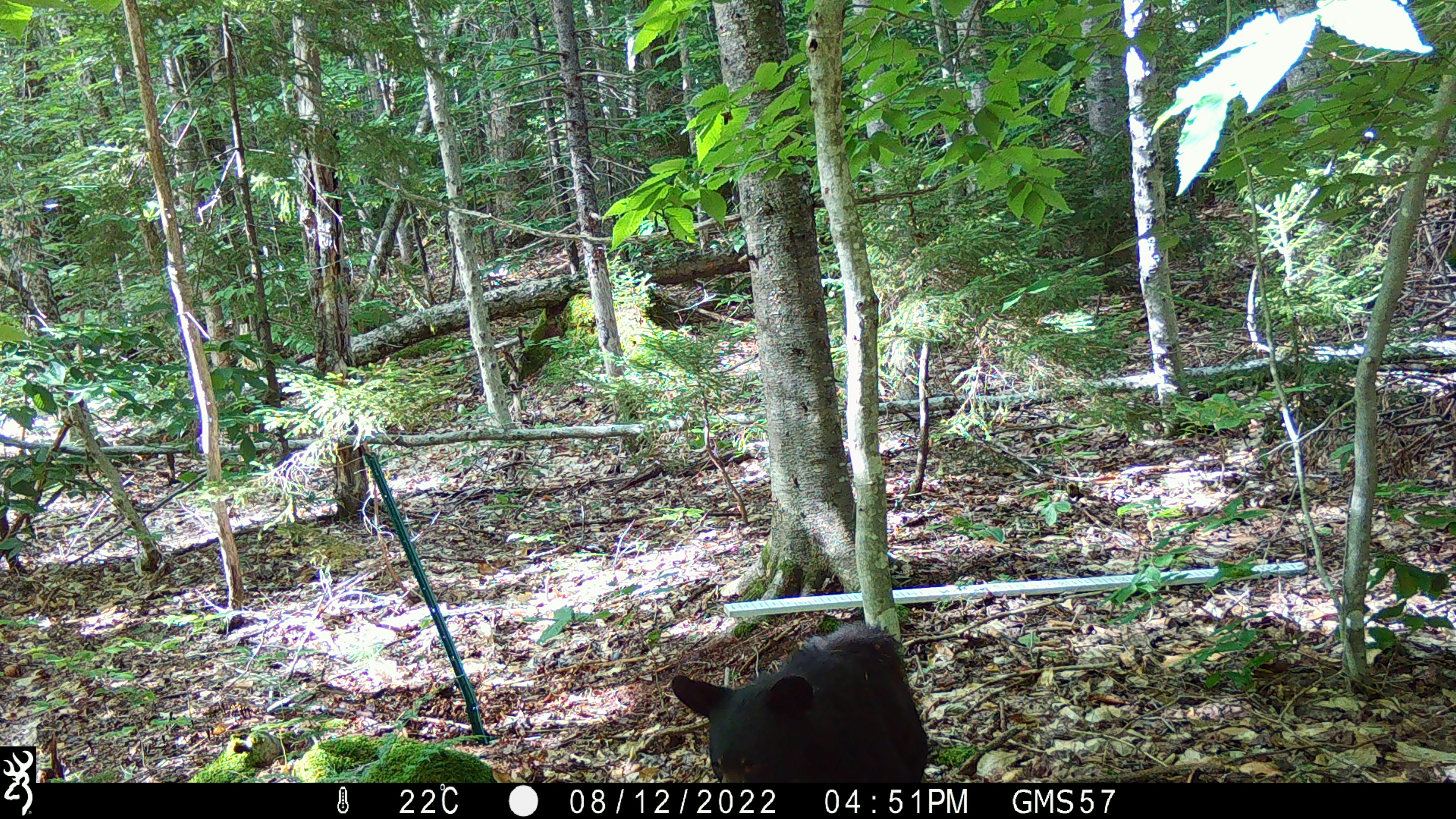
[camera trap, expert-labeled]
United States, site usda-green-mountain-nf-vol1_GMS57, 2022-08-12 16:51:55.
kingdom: Animalia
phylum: Chordata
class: Mammalia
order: Carnivora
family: Ursidae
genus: Ursus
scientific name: Ursus americanus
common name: black bear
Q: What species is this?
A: Black bear (Ursus americanus).